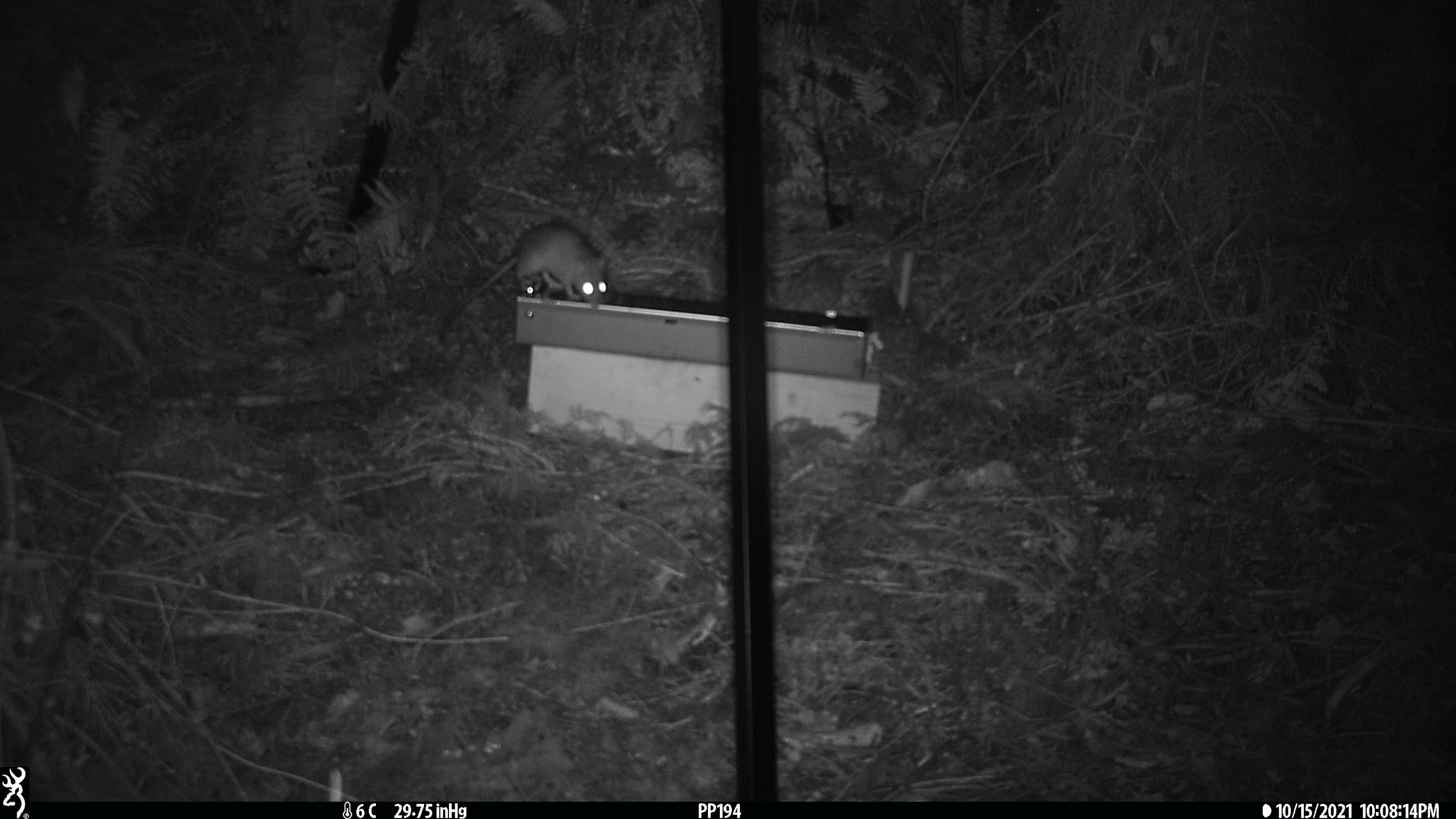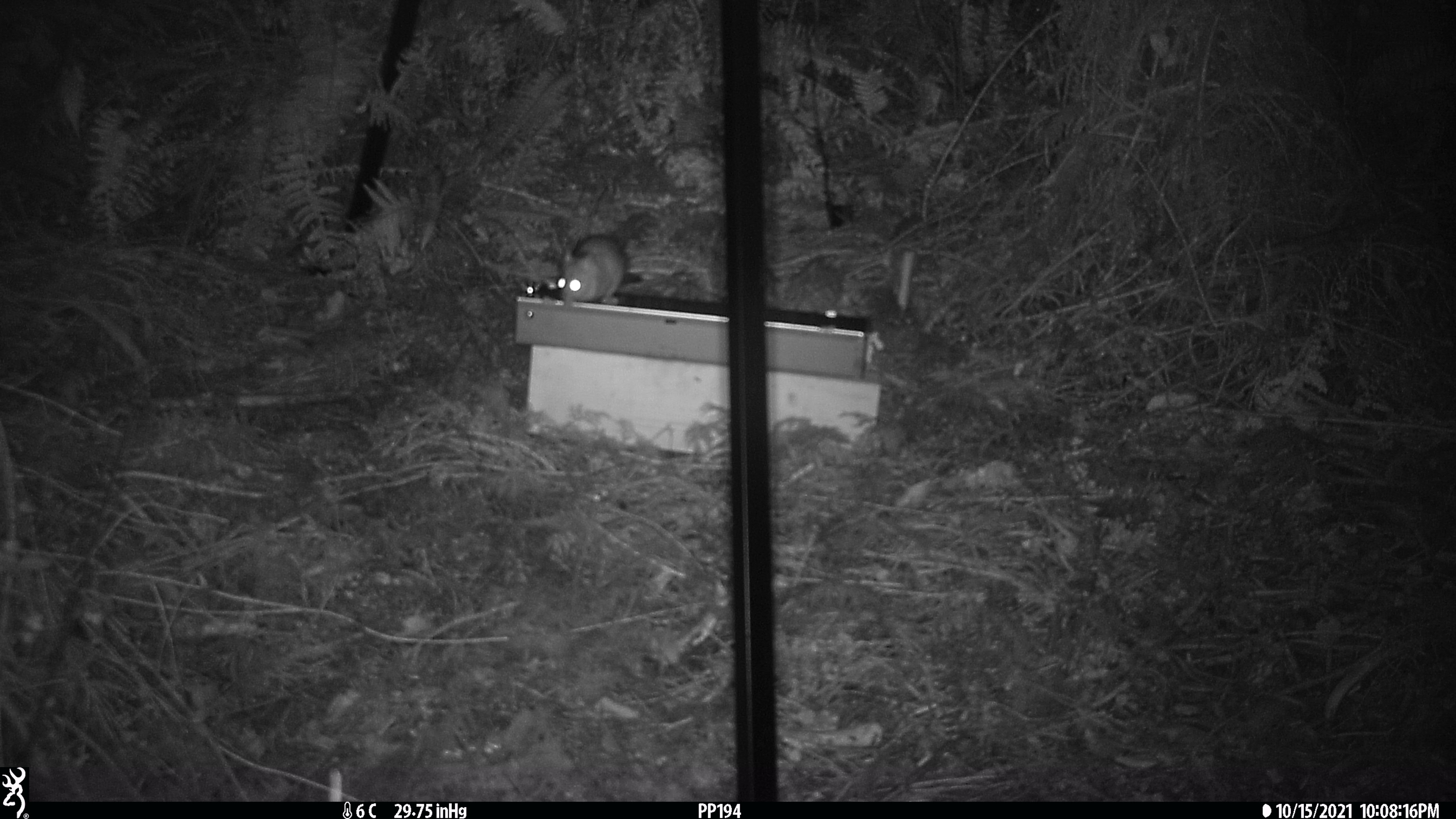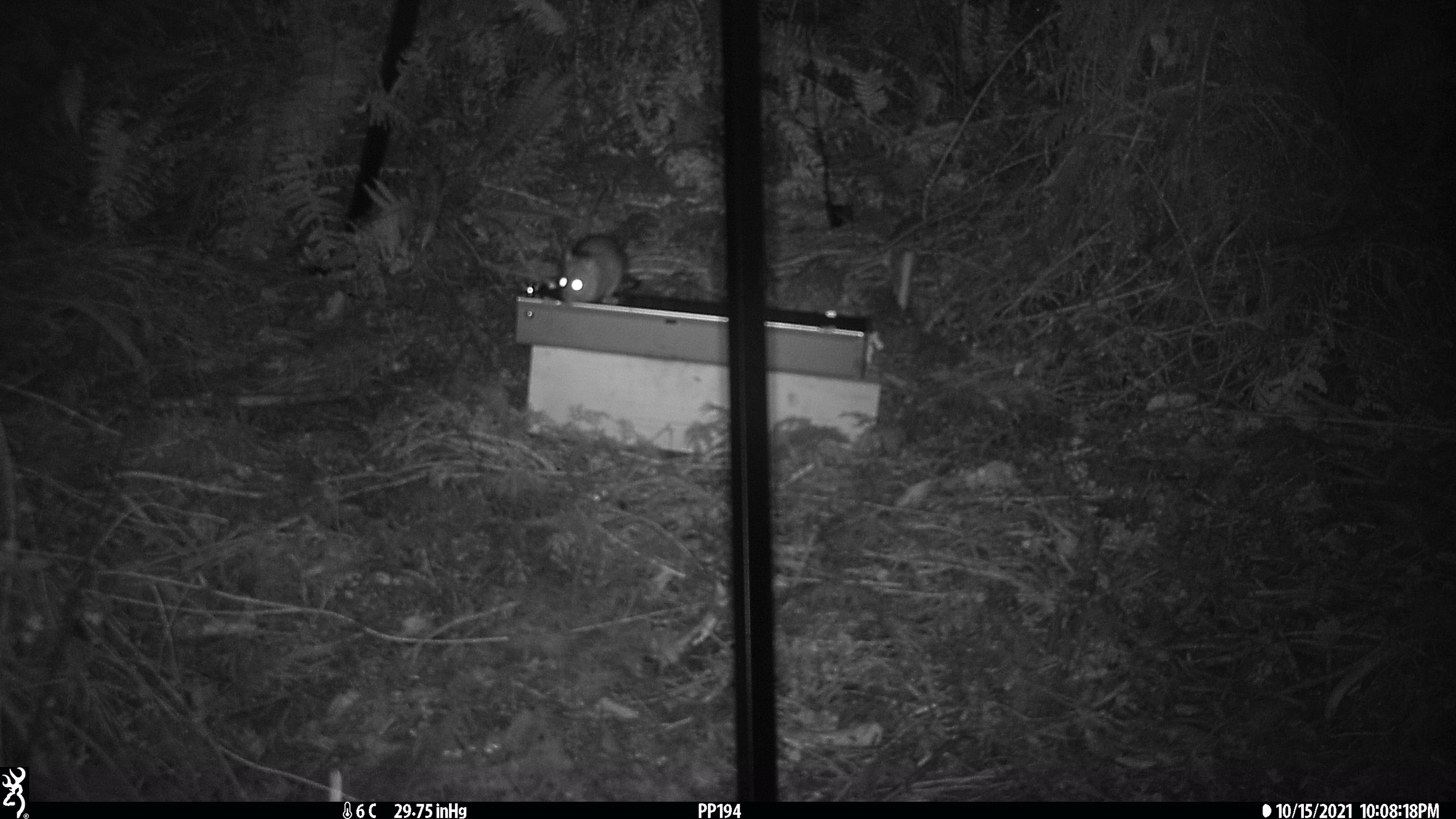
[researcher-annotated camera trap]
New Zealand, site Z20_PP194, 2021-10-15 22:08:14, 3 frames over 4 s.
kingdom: Animalia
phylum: Chordata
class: Mammalia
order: Rodentia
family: Muridae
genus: Rattus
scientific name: Rattus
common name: rat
Rat (Rattus).